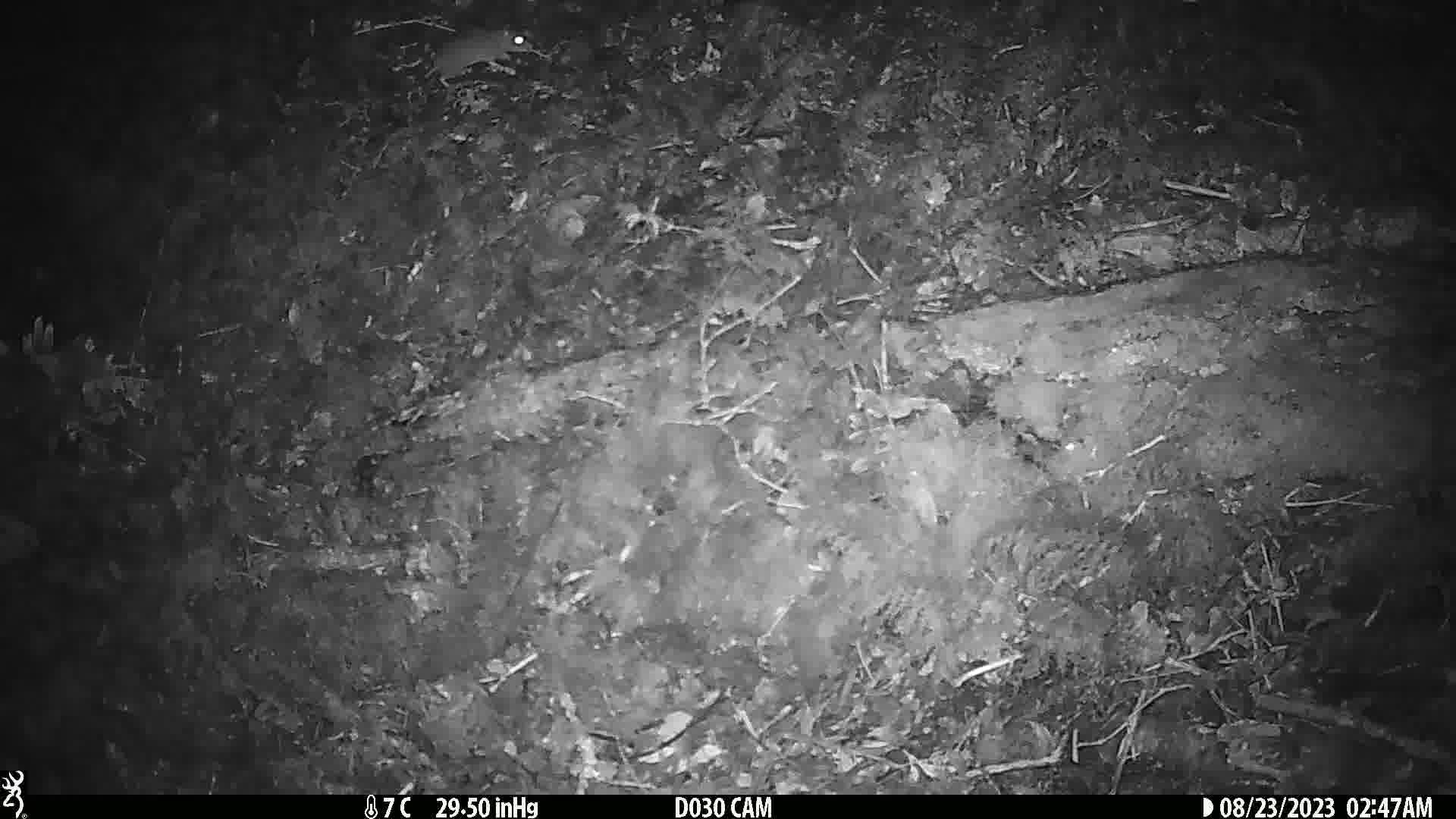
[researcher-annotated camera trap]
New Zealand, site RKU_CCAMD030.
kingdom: Animalia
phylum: Chordata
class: Mammalia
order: Rodentia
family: Muridae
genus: Rattus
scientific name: Rattus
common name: rat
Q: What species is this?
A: Rat (Rattus).